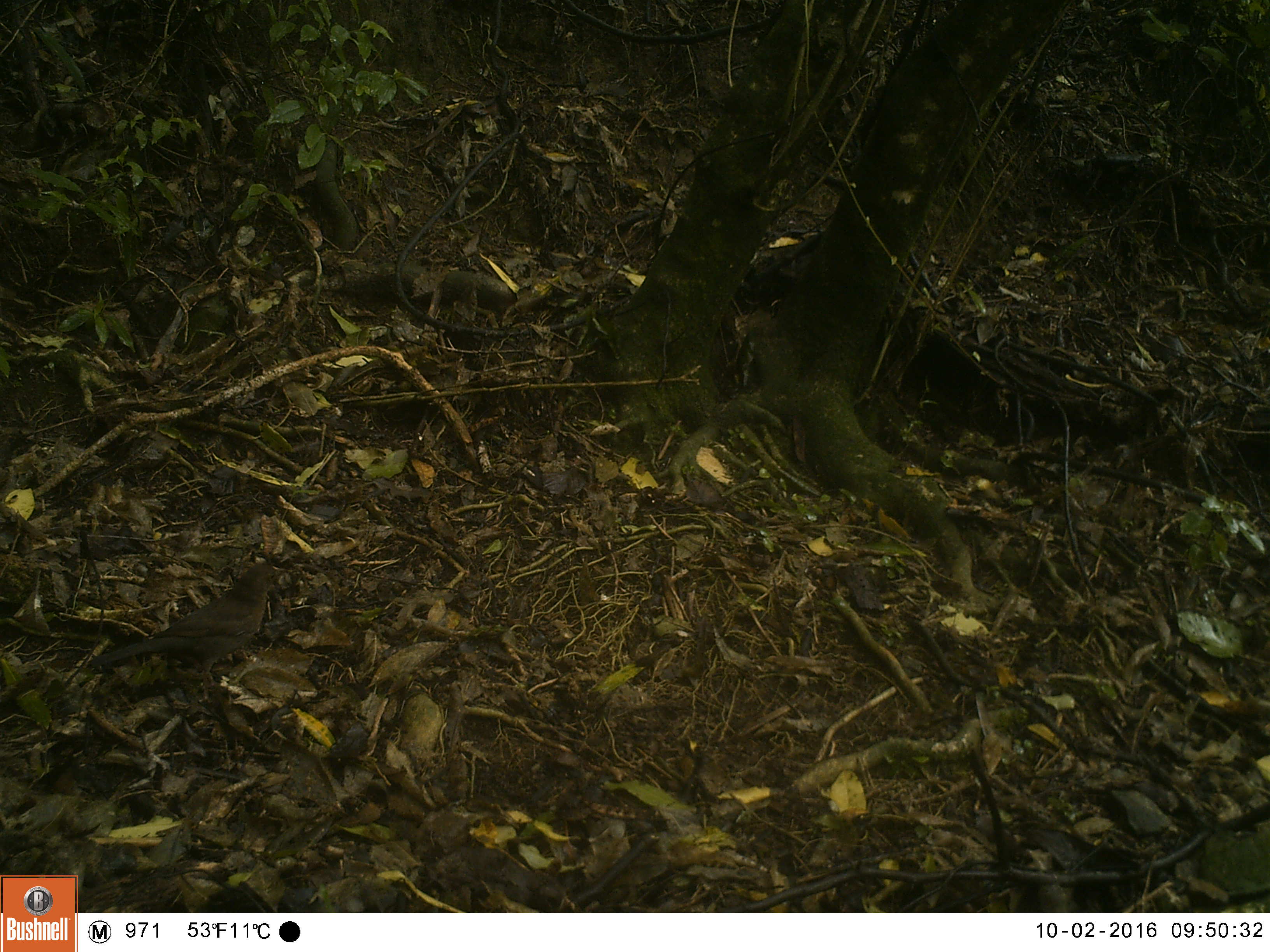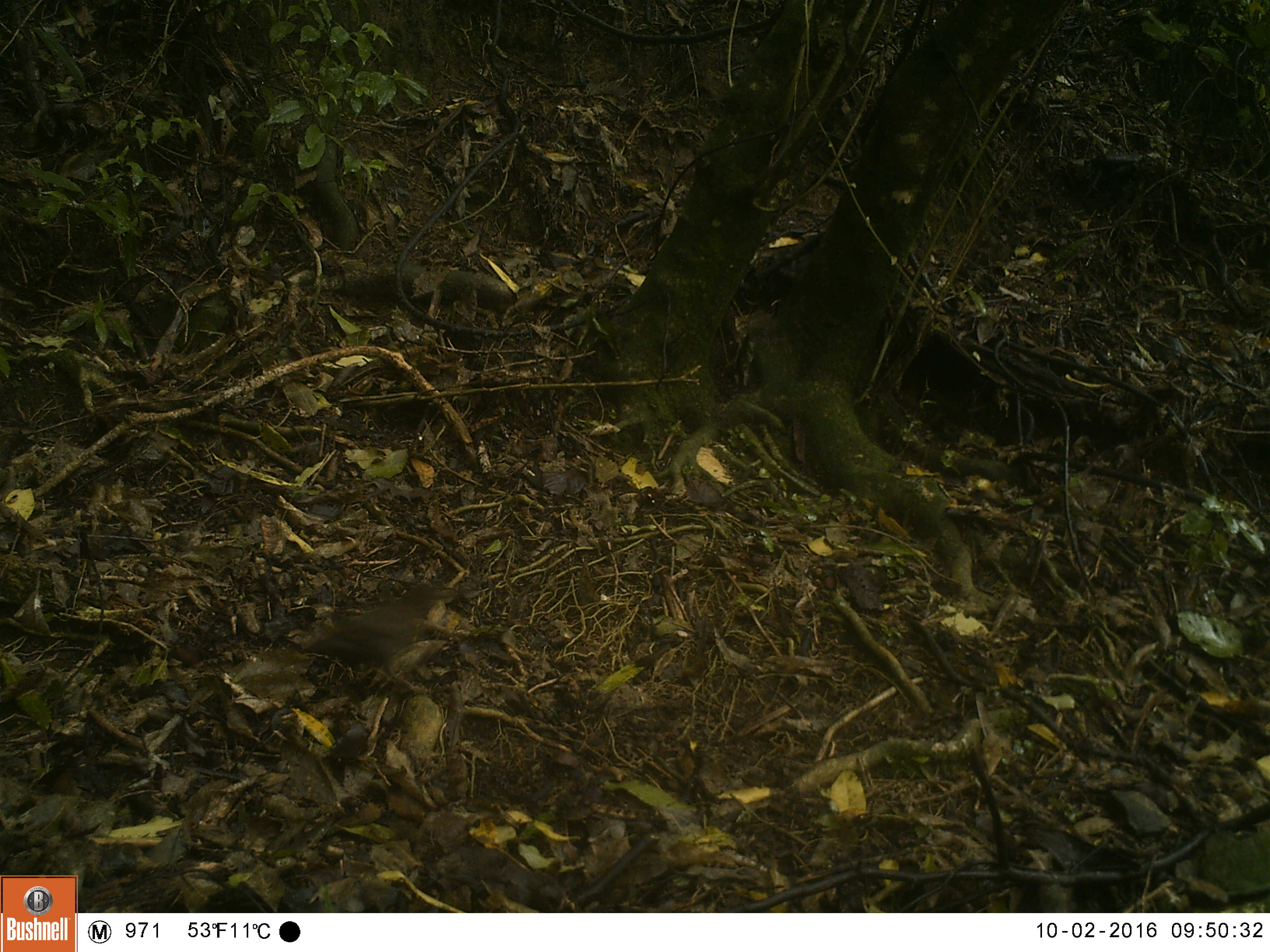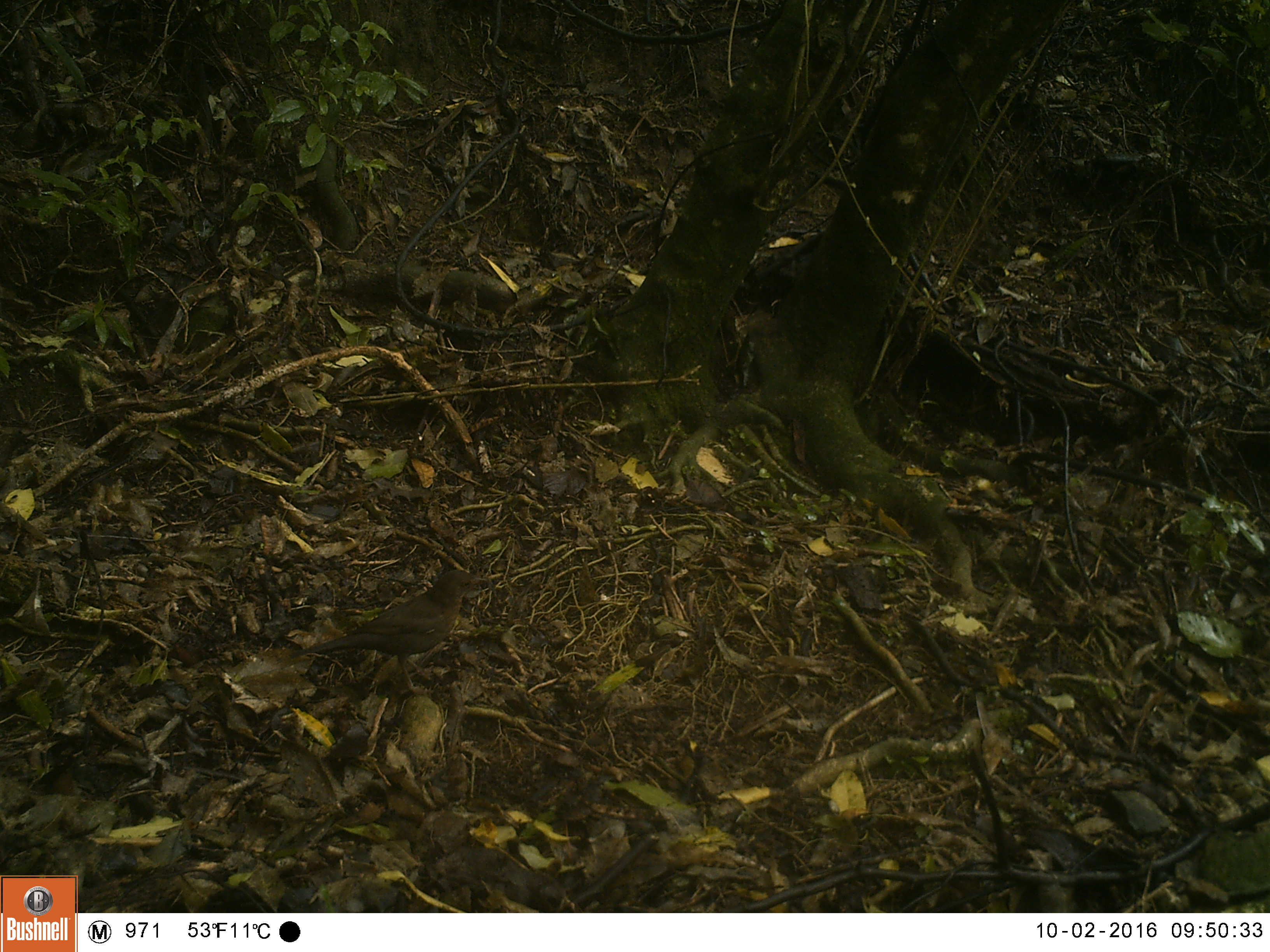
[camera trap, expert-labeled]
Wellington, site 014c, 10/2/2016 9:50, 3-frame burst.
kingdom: Animalia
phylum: Chordata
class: Aves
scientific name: Aves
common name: bird